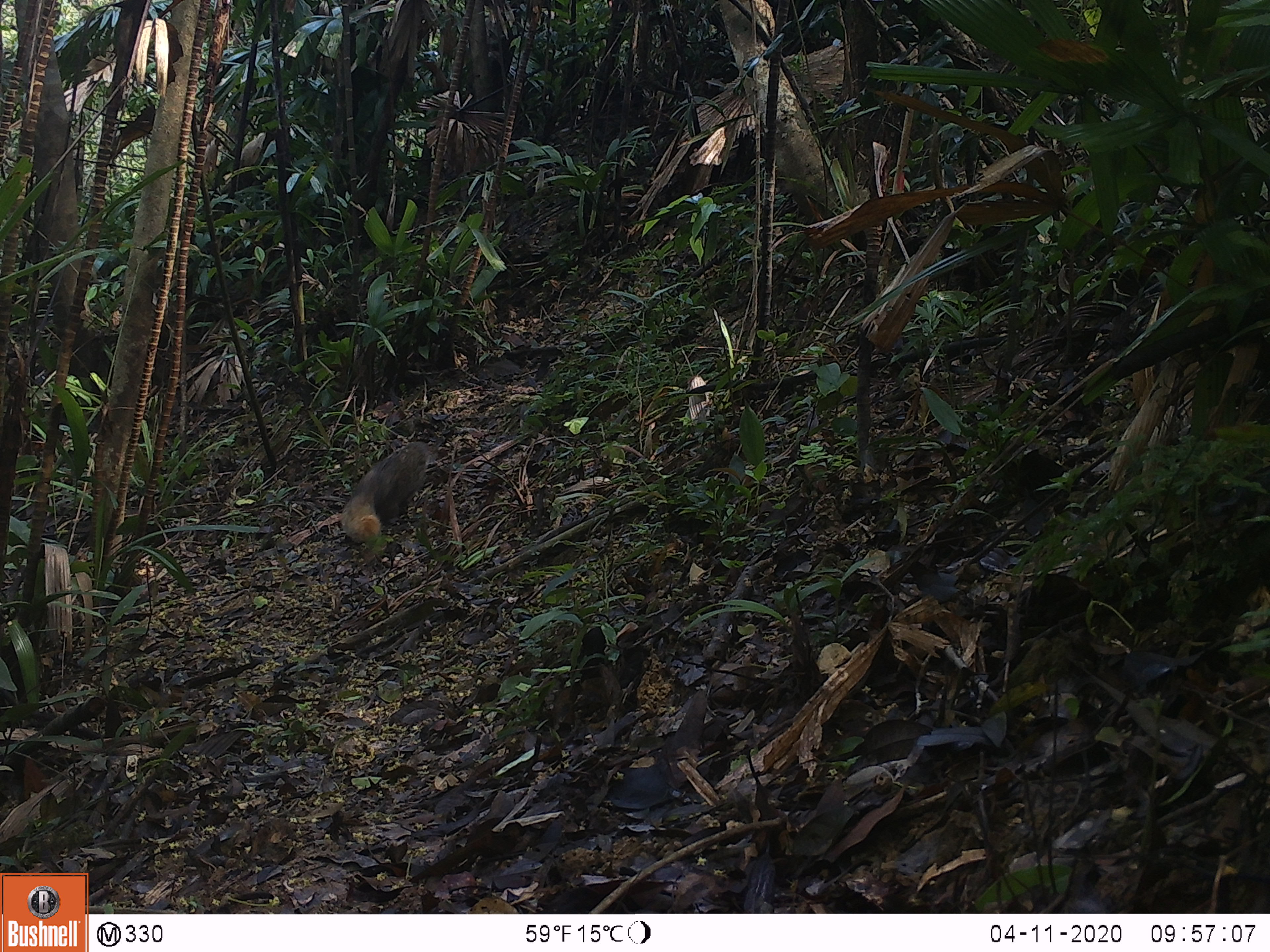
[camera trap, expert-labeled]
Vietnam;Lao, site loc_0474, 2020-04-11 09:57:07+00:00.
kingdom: Animalia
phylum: Chordata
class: Mammalia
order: Carnivora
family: Herpestidae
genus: Urva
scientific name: Urva urva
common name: crab-eating mongoose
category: crab eating mongoose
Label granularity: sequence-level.